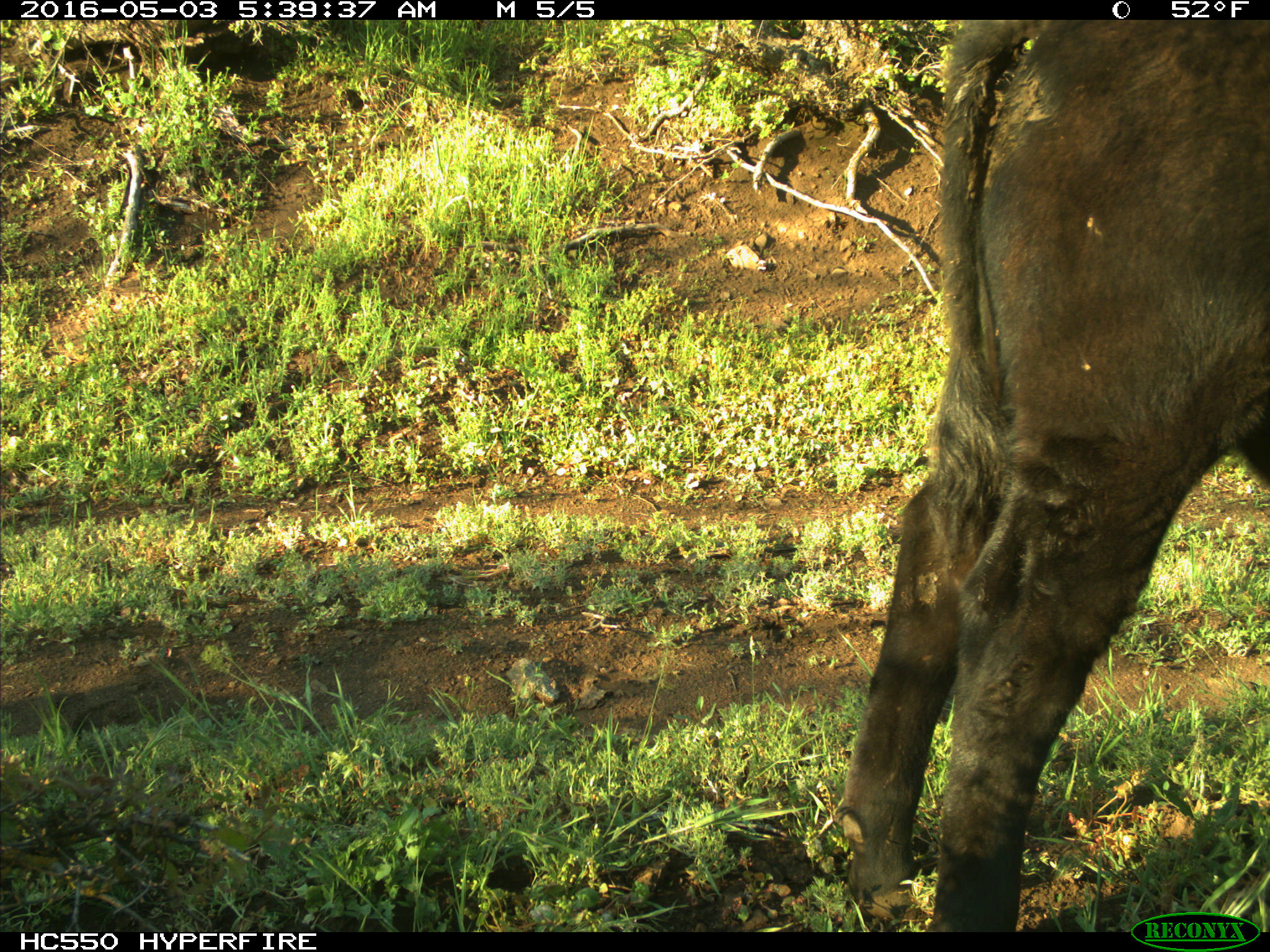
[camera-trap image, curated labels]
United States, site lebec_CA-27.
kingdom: Animalia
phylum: Chordata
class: Mammalia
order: Artiodactyla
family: Bovidae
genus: Bos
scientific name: Bos taurus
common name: domestic cow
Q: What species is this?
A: Bos taurus (domestic cow).